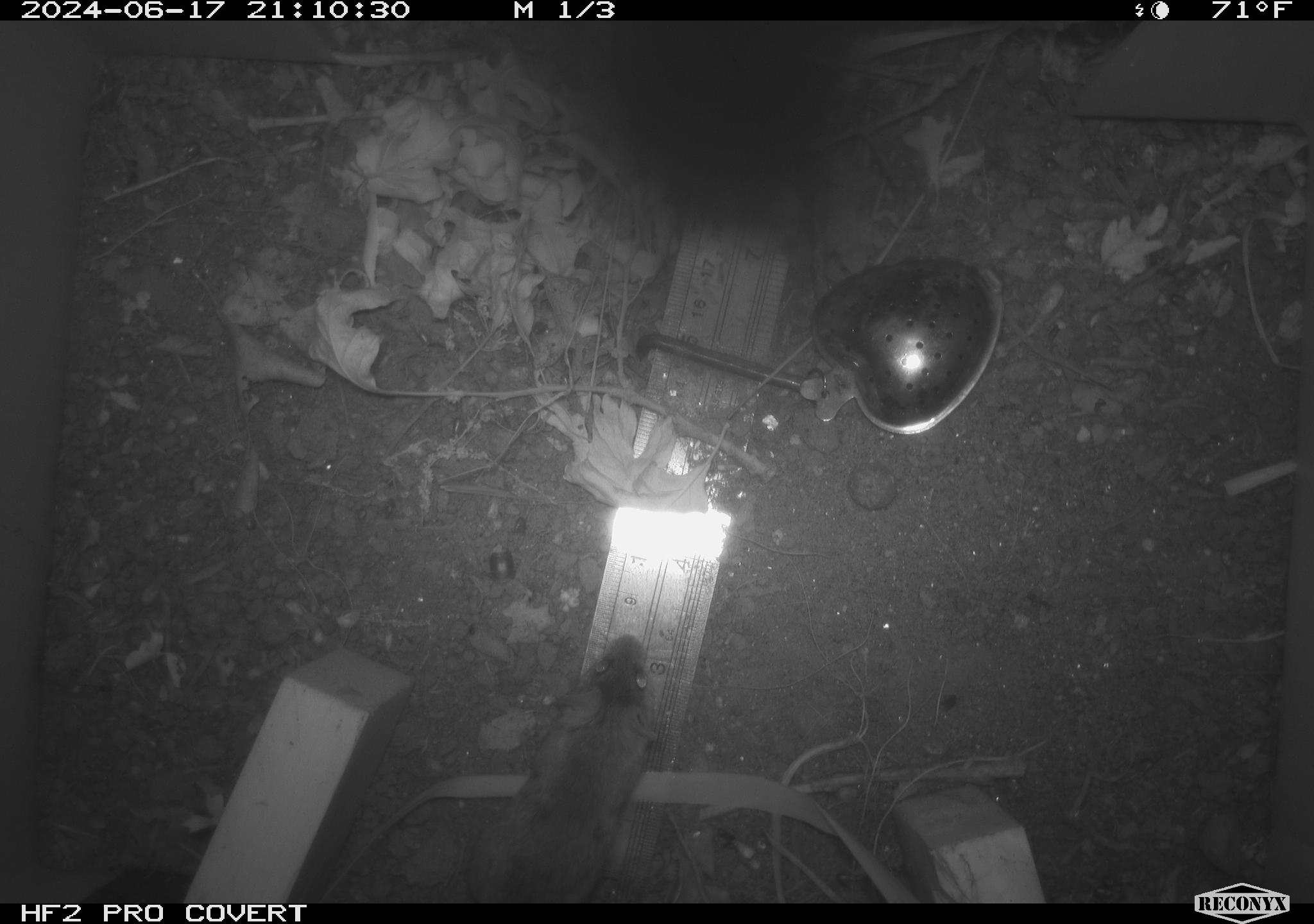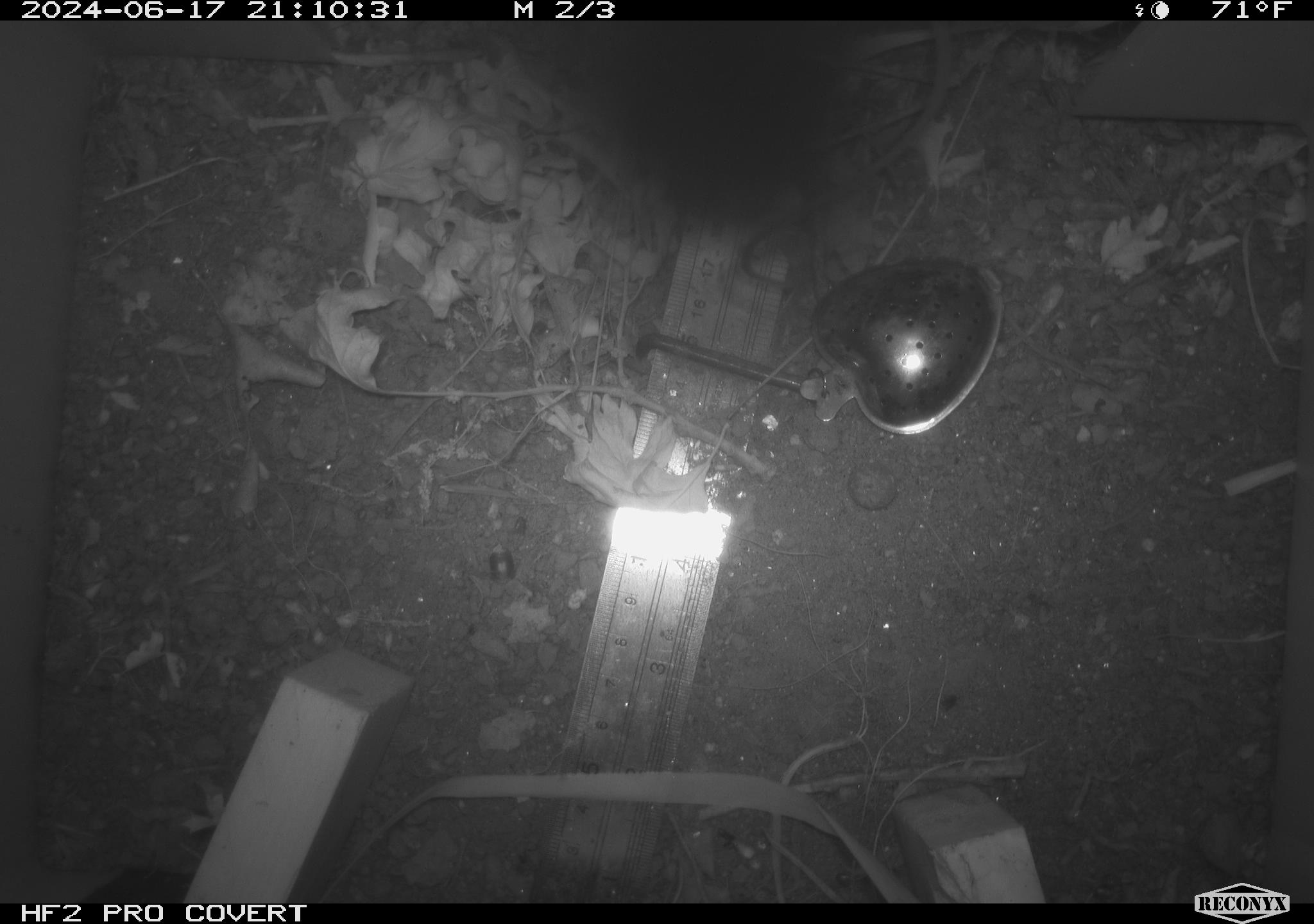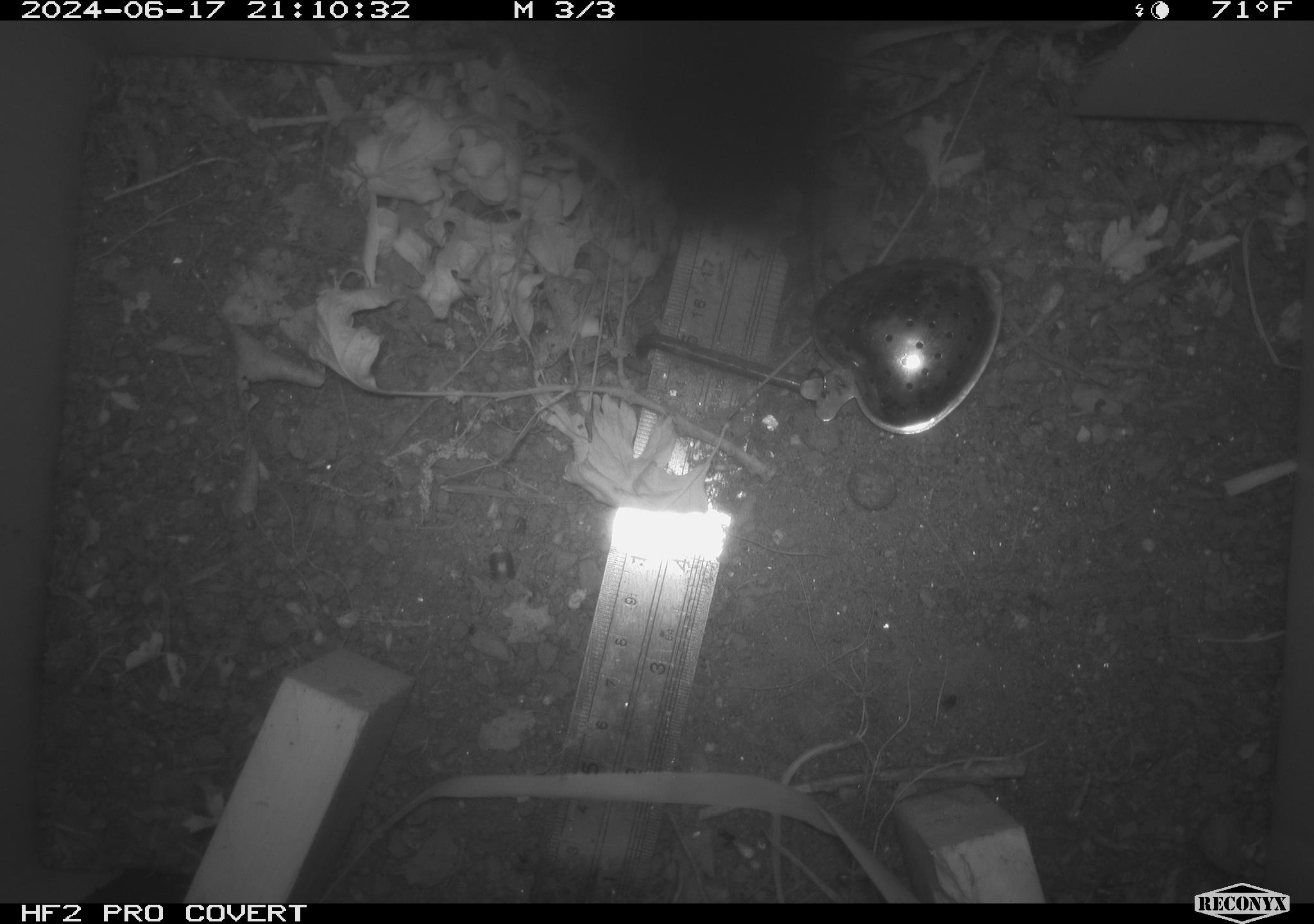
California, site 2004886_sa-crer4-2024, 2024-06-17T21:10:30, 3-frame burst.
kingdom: Animalia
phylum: Chordata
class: Mammalia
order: Rodentia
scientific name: Rodentia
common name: mouse species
Mouse species (Rodentia).